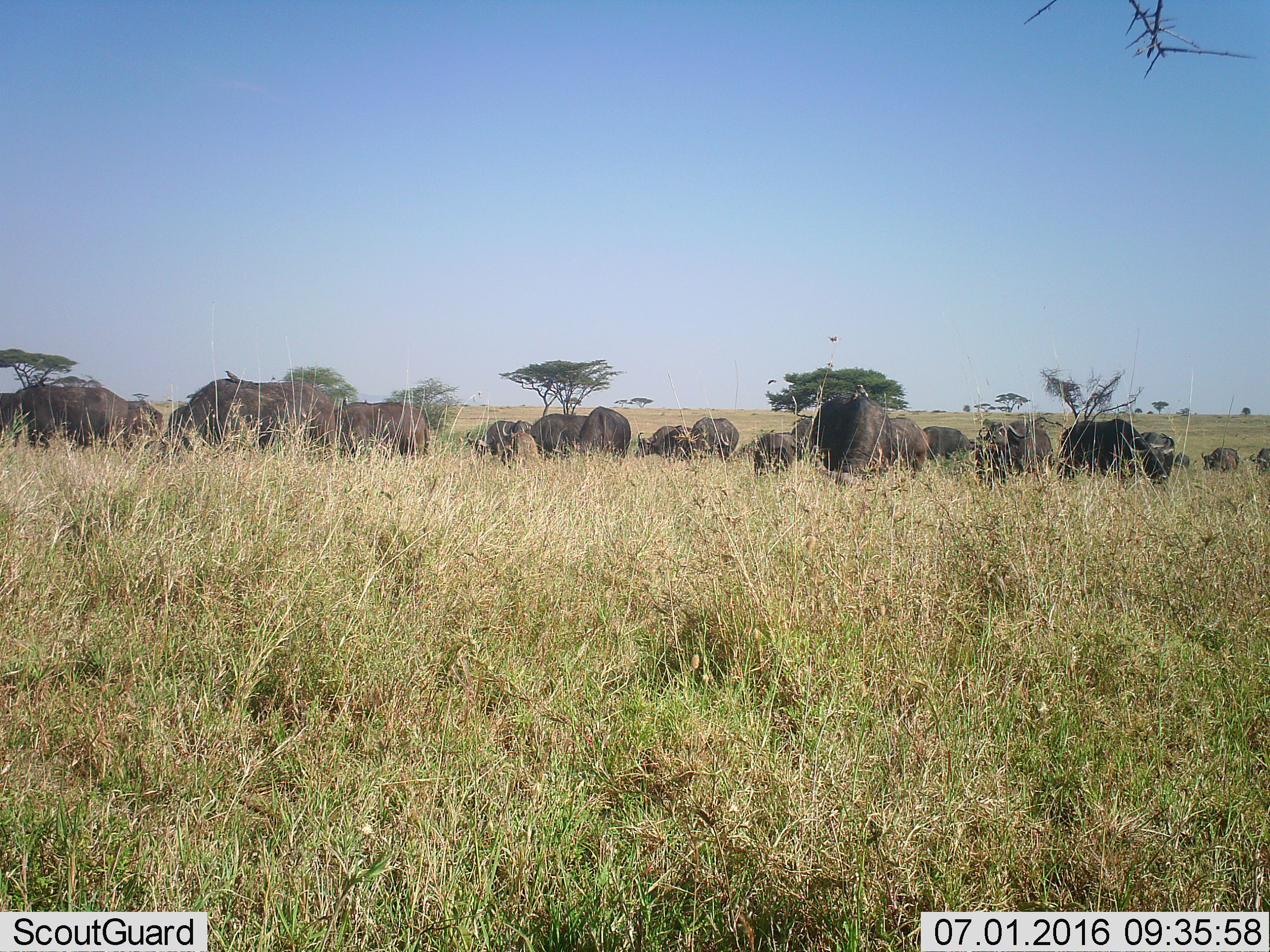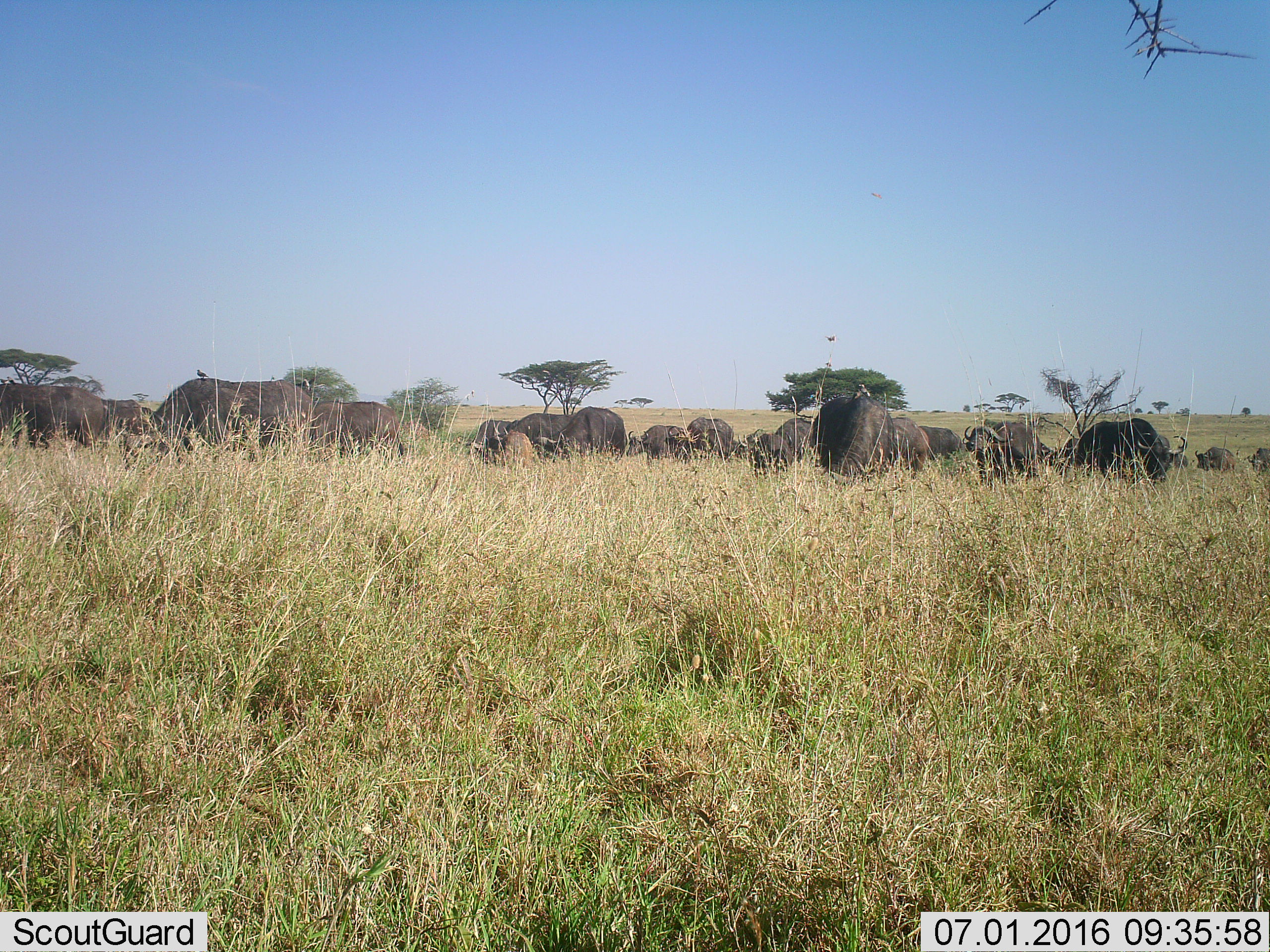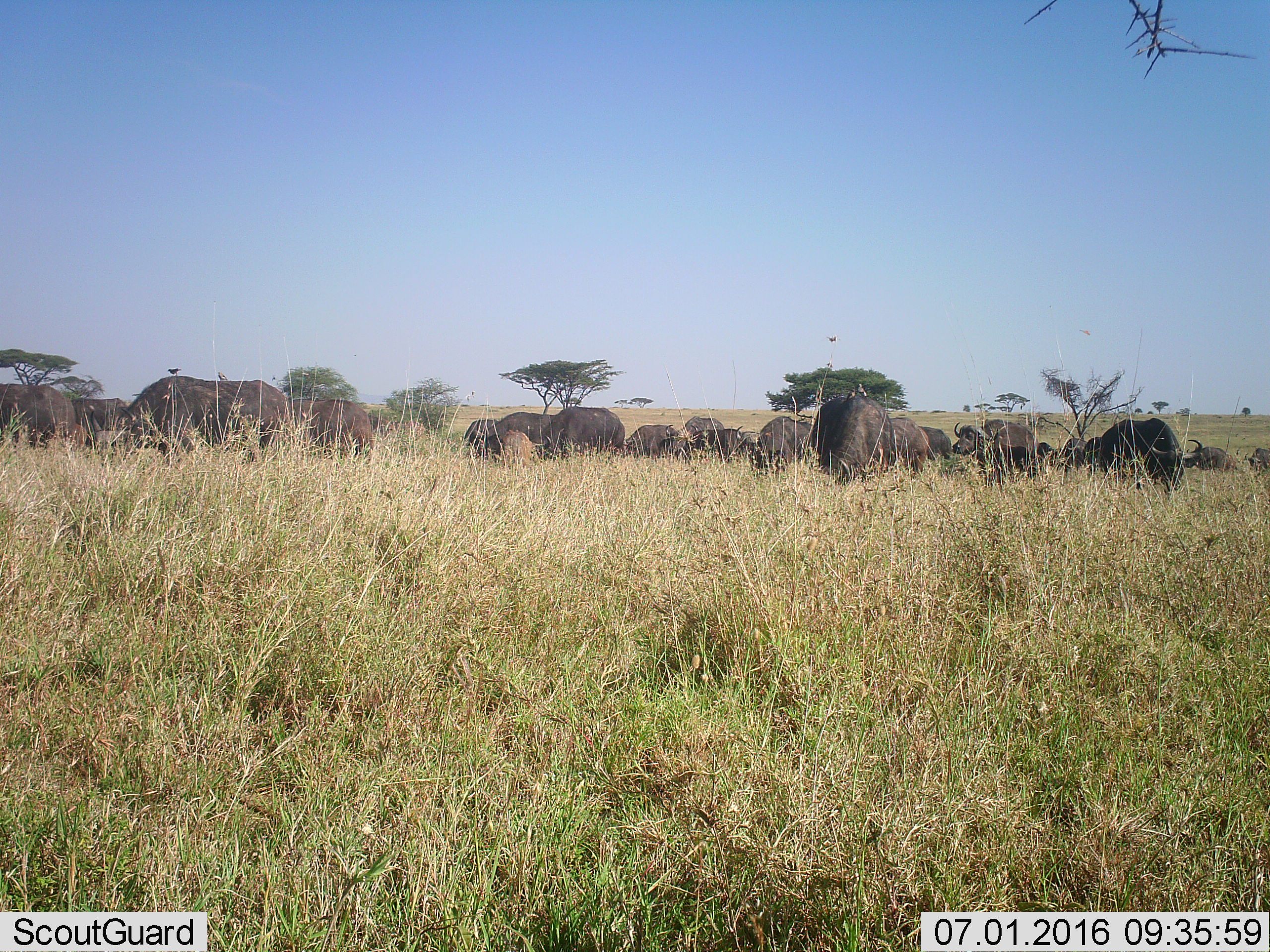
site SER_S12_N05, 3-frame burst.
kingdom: Animalia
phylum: Chordata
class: Mammalia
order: Artiodactyla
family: Bovidae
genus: Syncerus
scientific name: Syncerus caffer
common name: african buffalo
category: buffalo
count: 11-50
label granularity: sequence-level